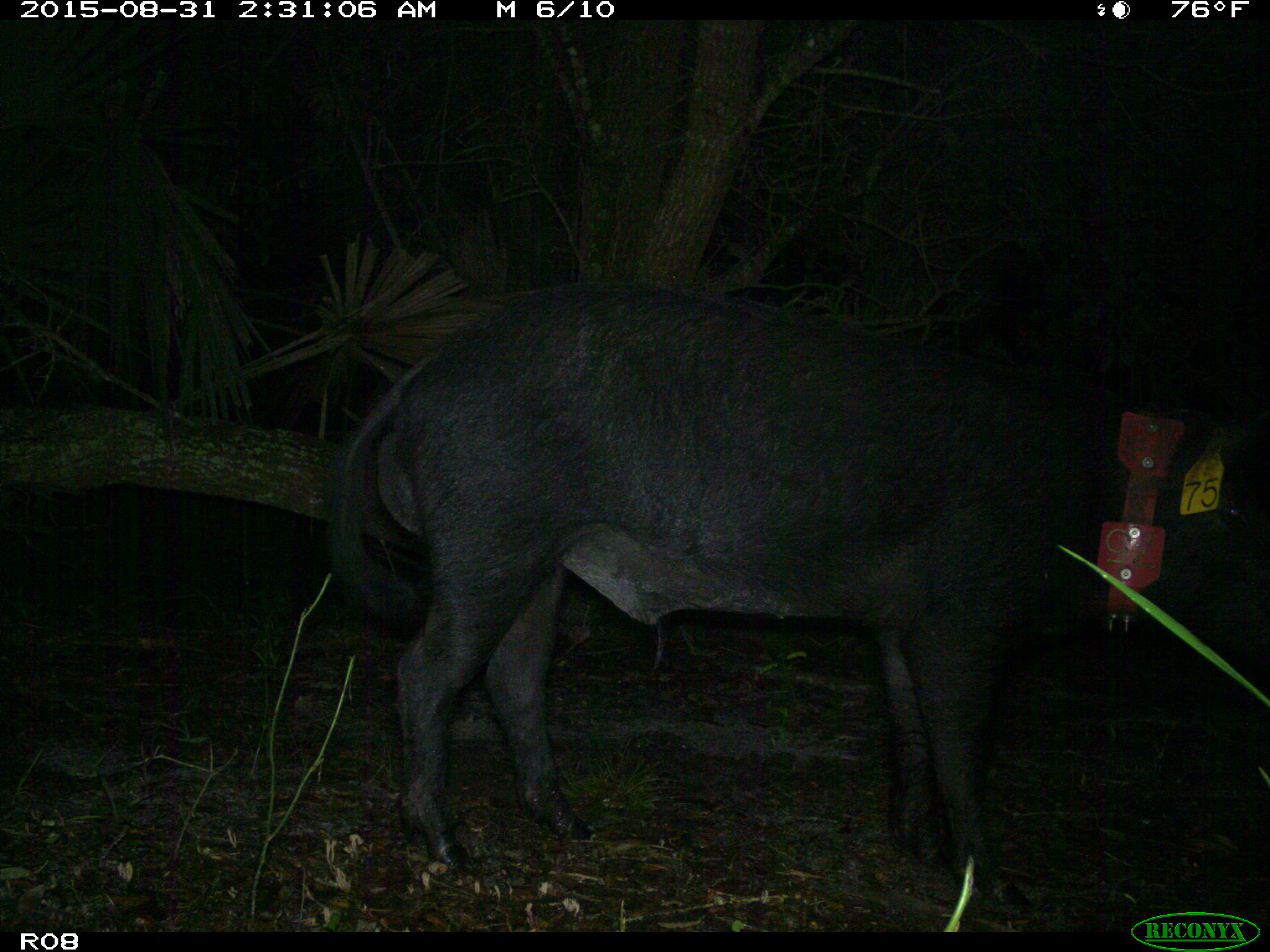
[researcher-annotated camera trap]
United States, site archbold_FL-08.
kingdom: Animalia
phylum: Chordata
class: Mammalia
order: Artiodactyla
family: Suidae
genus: Sus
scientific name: Sus scrofa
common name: wild boar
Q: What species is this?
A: Sus scrofa (wild boar).